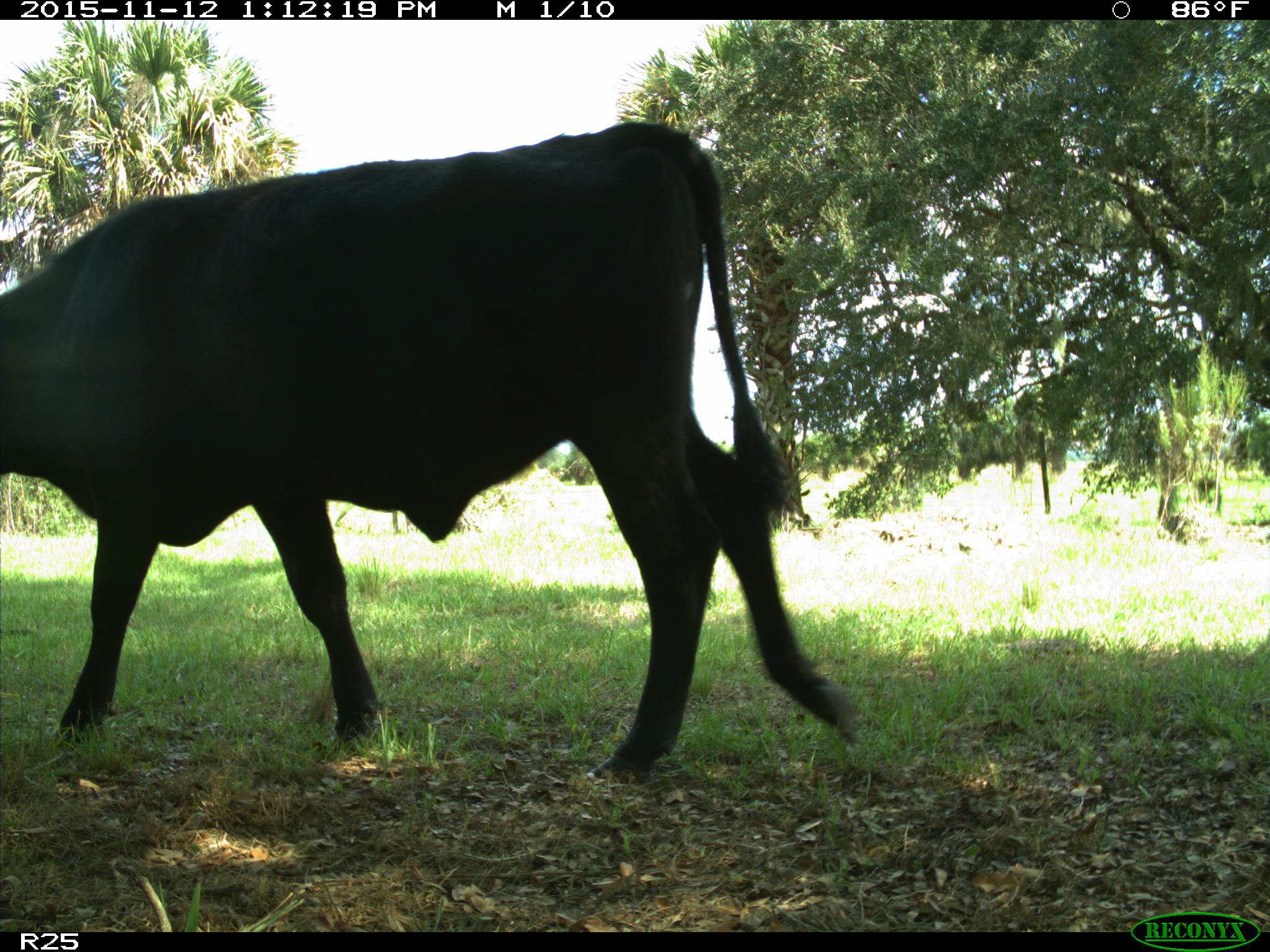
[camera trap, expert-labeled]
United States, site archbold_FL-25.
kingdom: Animalia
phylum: Chordata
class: Mammalia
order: Artiodactyla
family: Bovidae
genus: Bos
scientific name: Bos taurus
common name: domestic cow